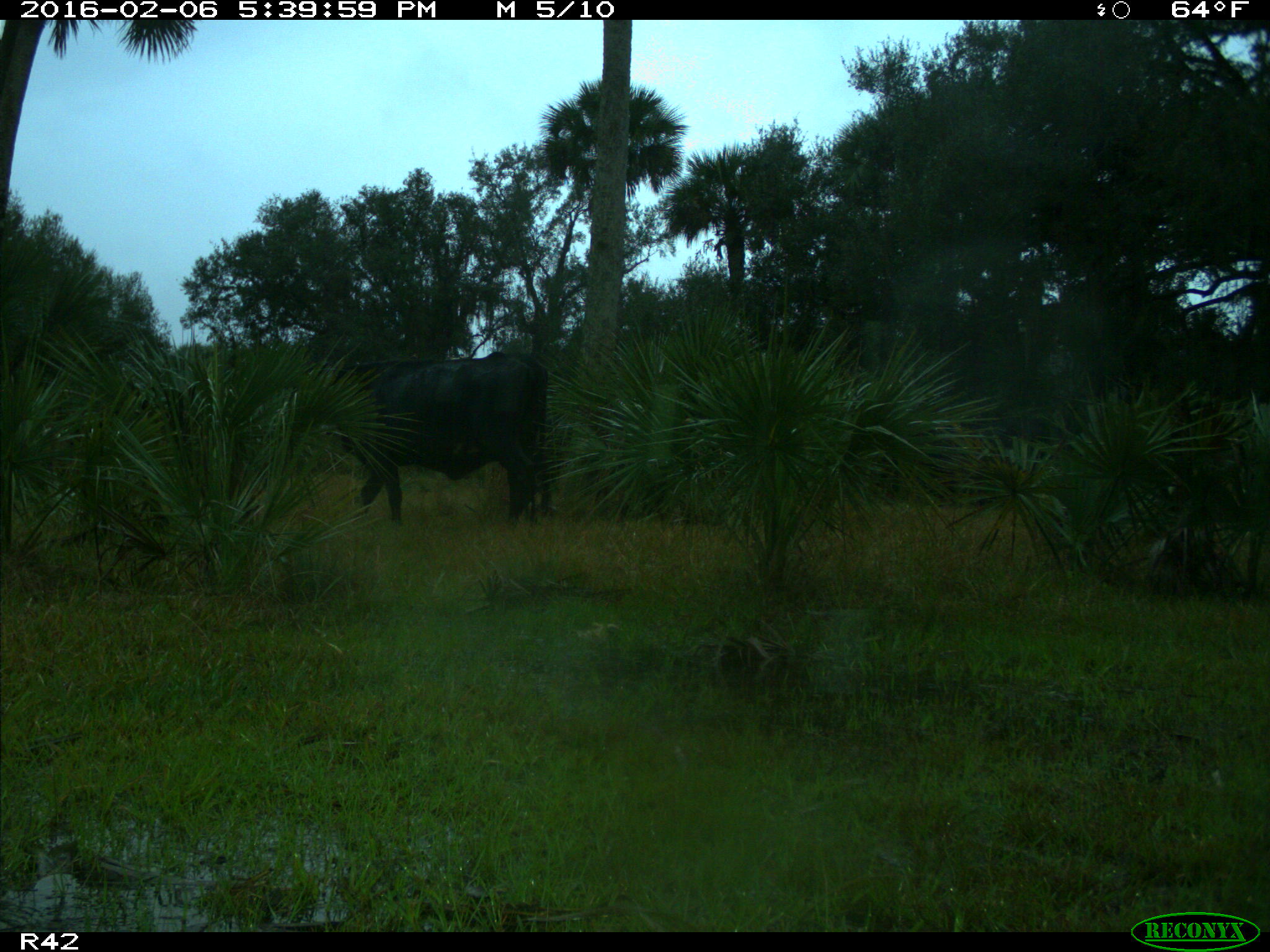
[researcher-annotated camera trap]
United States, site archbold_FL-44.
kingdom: Animalia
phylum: Chordata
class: Mammalia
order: Artiodactyla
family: Bovidae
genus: Bos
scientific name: Bos taurus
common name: domestic cow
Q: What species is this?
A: Bos taurus (domestic cow).